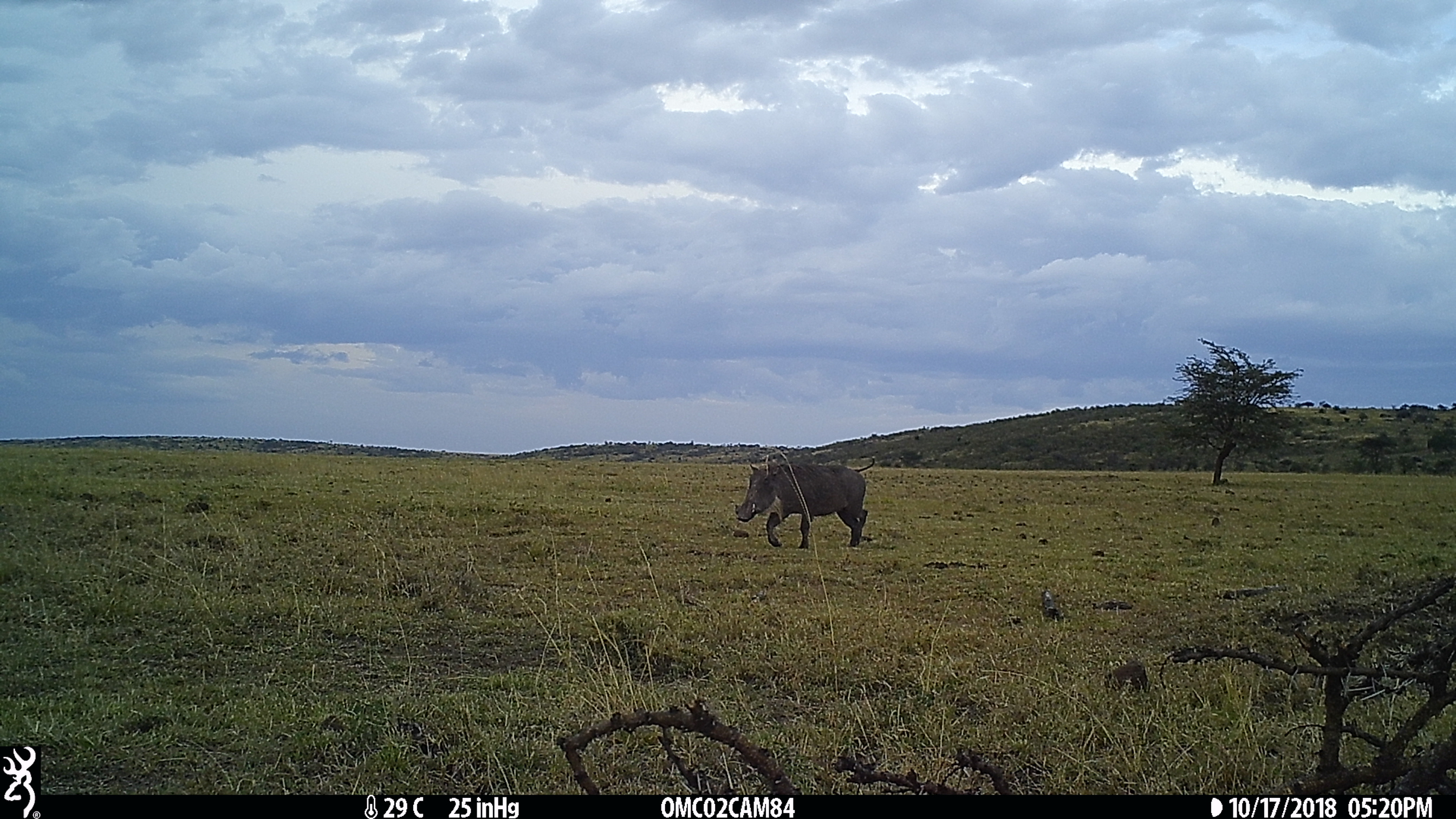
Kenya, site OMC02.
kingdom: Animalia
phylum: Chordata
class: Mammalia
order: Artiodactyla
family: Suidae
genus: Phacochoerus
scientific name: Phacochoerus africanus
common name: common warthog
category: warthog